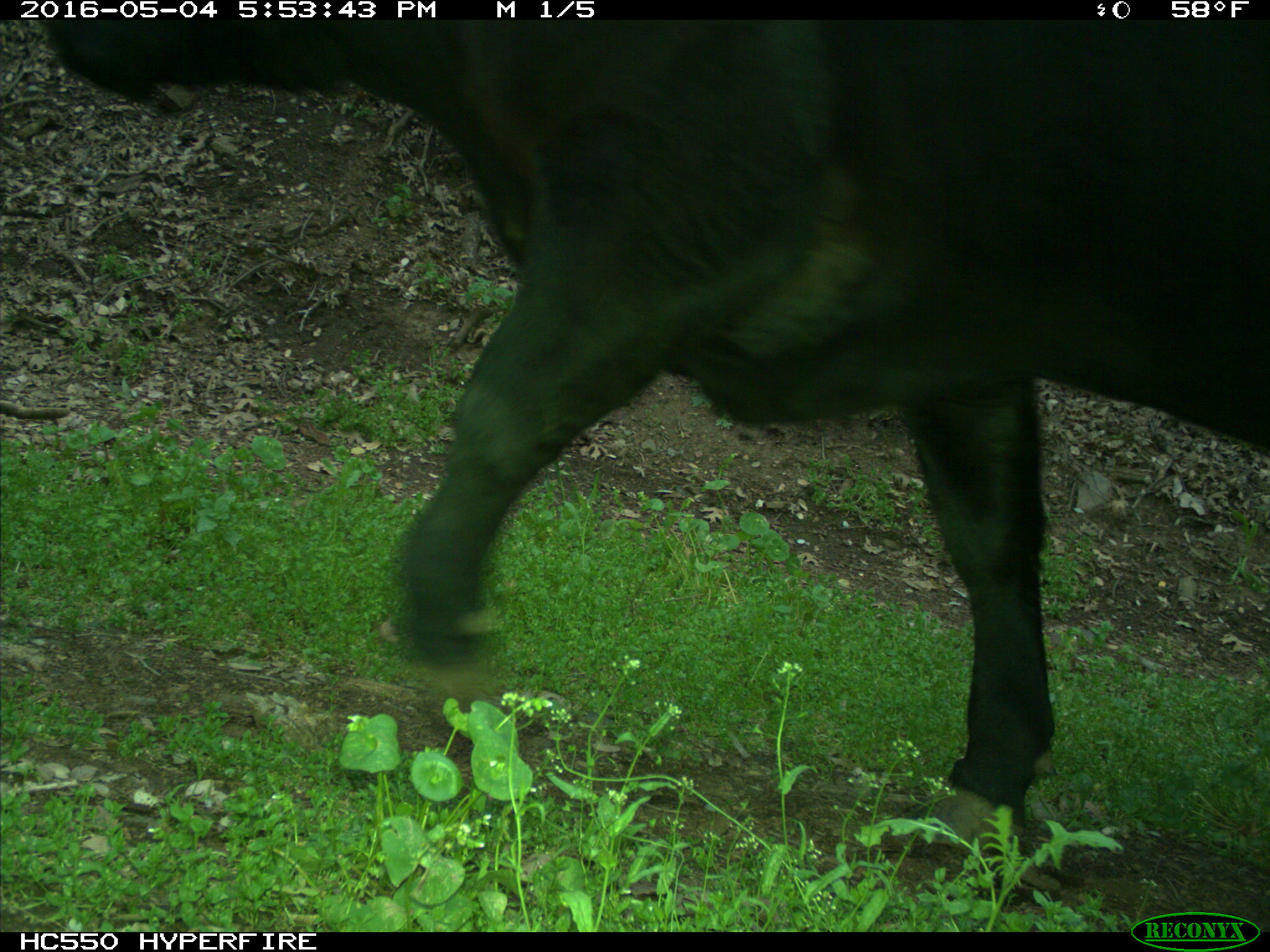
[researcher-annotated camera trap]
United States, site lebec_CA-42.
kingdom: Animalia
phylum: Chordata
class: Mammalia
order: Artiodactyla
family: Bovidae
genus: Bos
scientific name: Bos taurus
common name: domestic cow